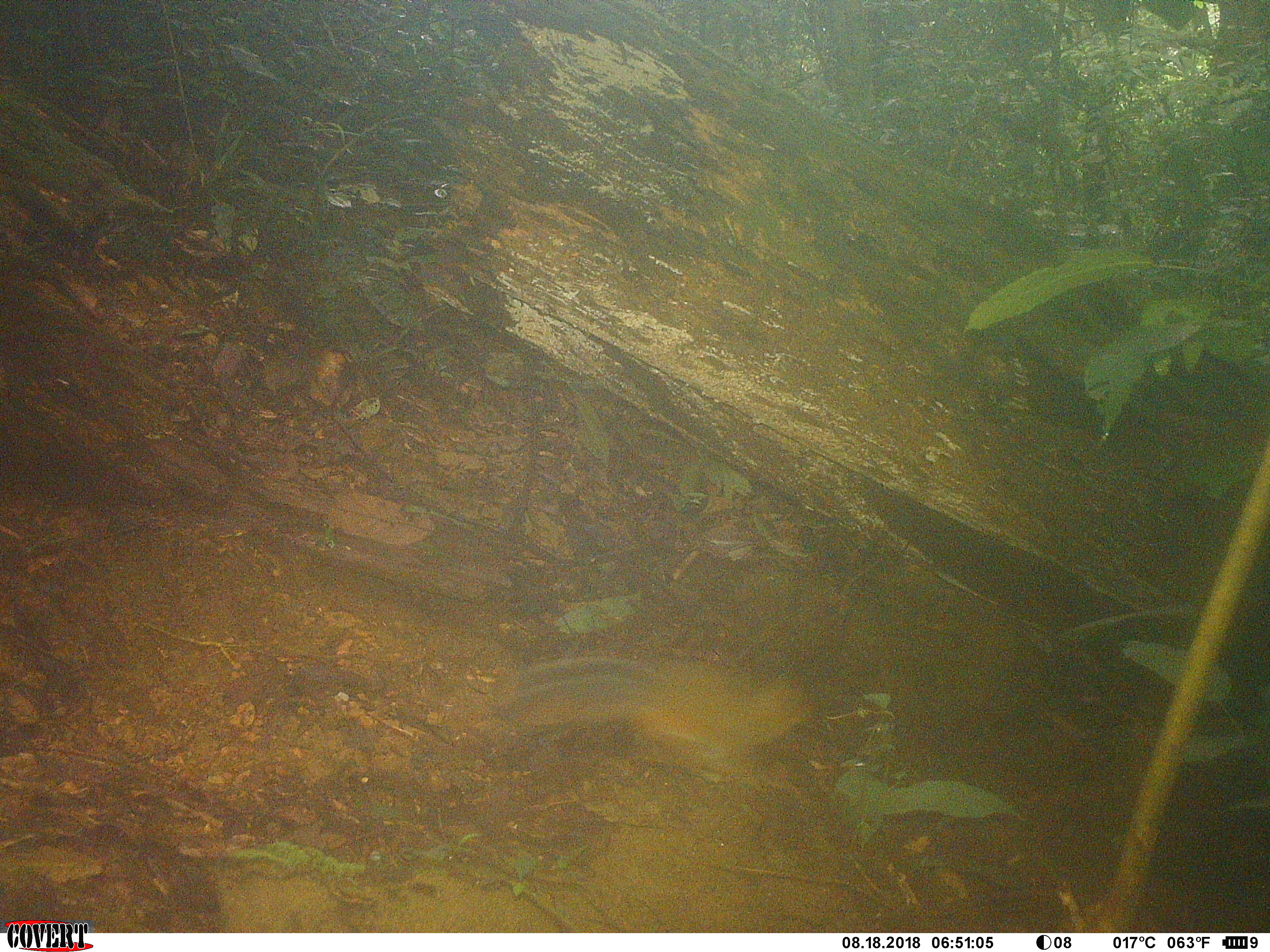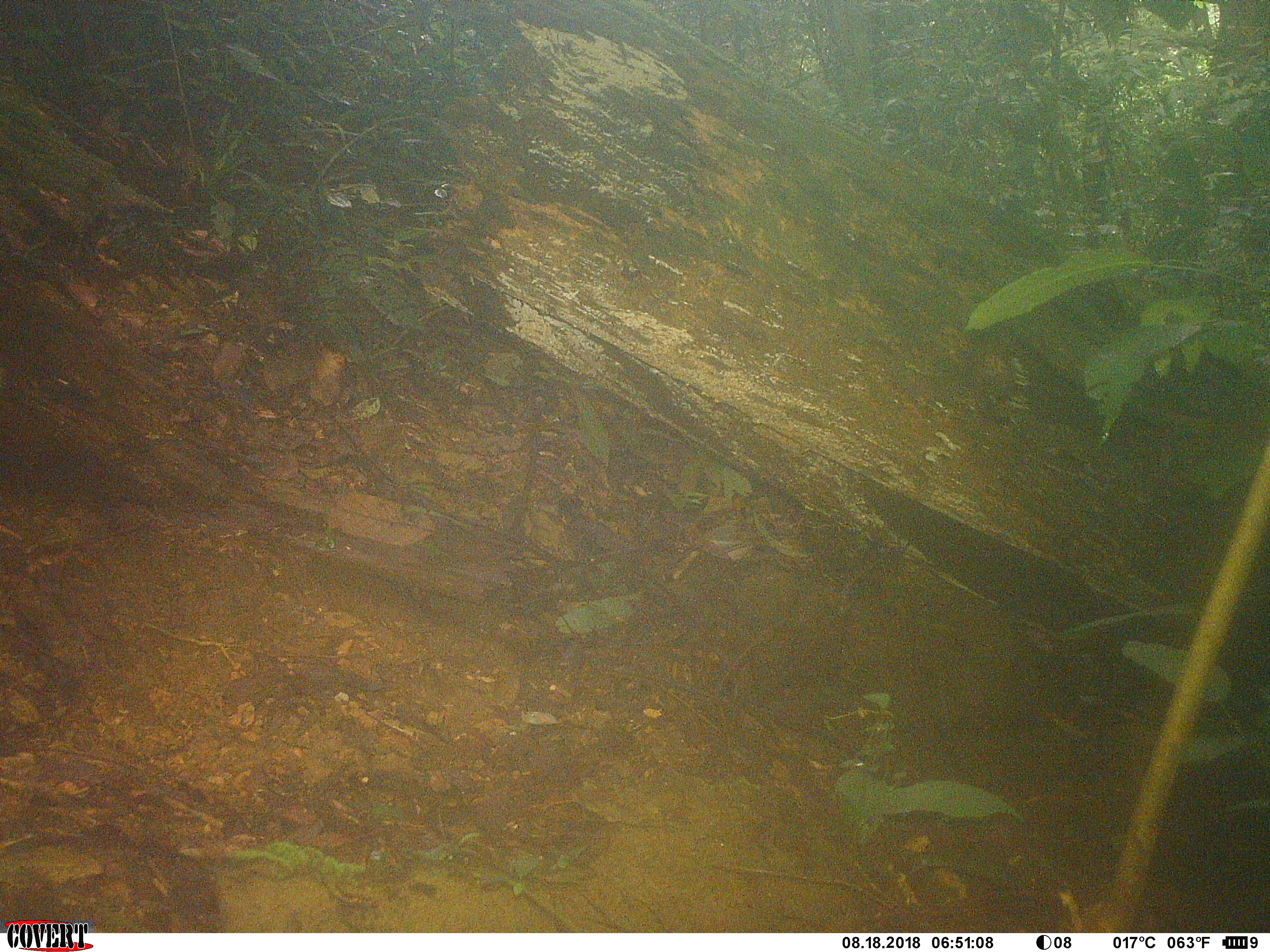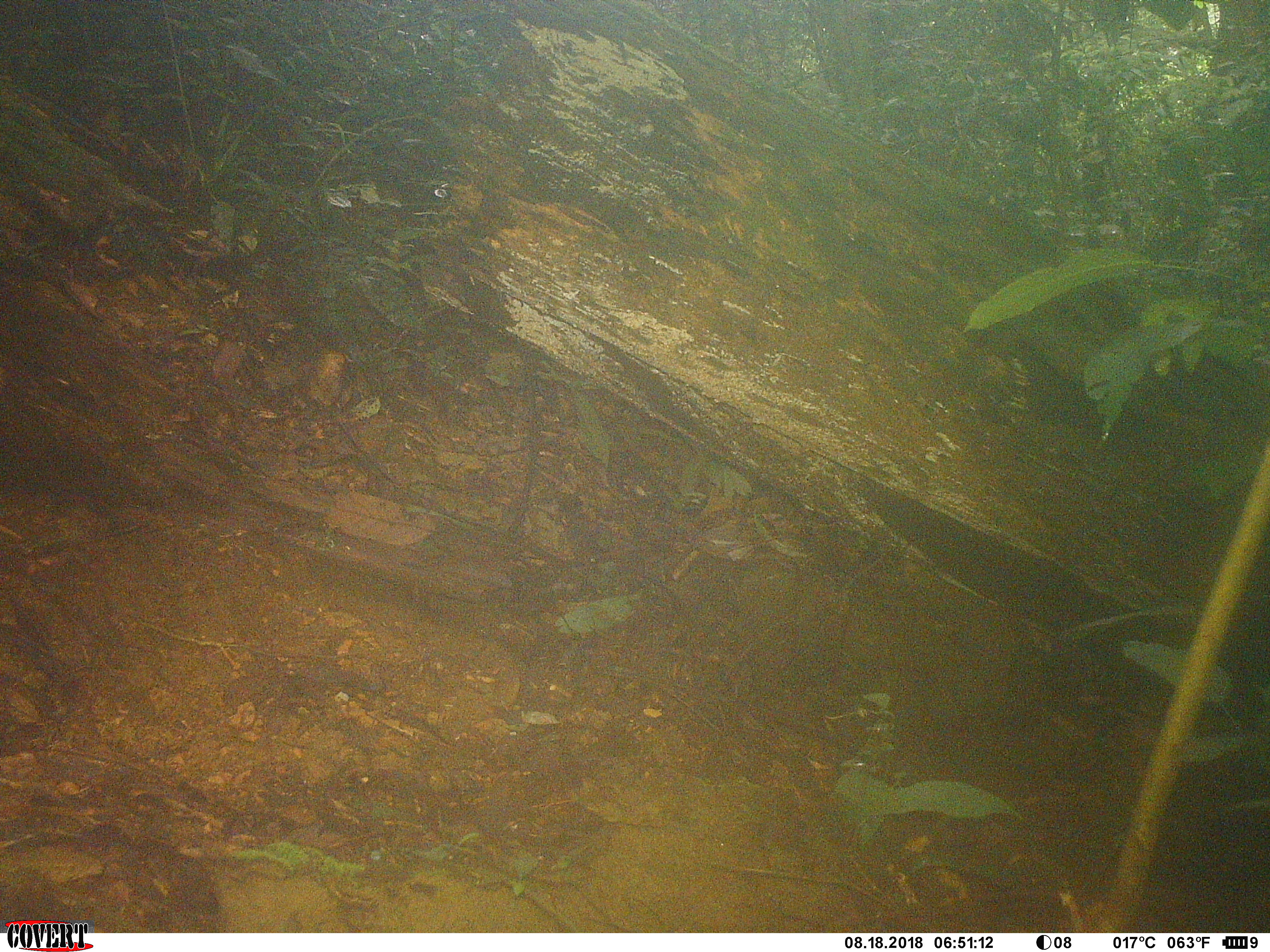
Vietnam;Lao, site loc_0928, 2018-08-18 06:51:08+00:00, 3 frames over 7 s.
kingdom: Animalia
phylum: Chordata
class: Mammalia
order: Rodentia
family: Sciuridae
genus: Dremomys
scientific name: Dremomys rufigenis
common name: red-cheeked squirrel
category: red cheeked squirrel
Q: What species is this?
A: Red cheeked squirrel (red-cheeked squirrel) (Dremomys rufigenis).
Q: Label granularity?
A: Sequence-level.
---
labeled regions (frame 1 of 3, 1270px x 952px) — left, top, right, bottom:
red cheeked squirrel: 494, 656, 813, 766